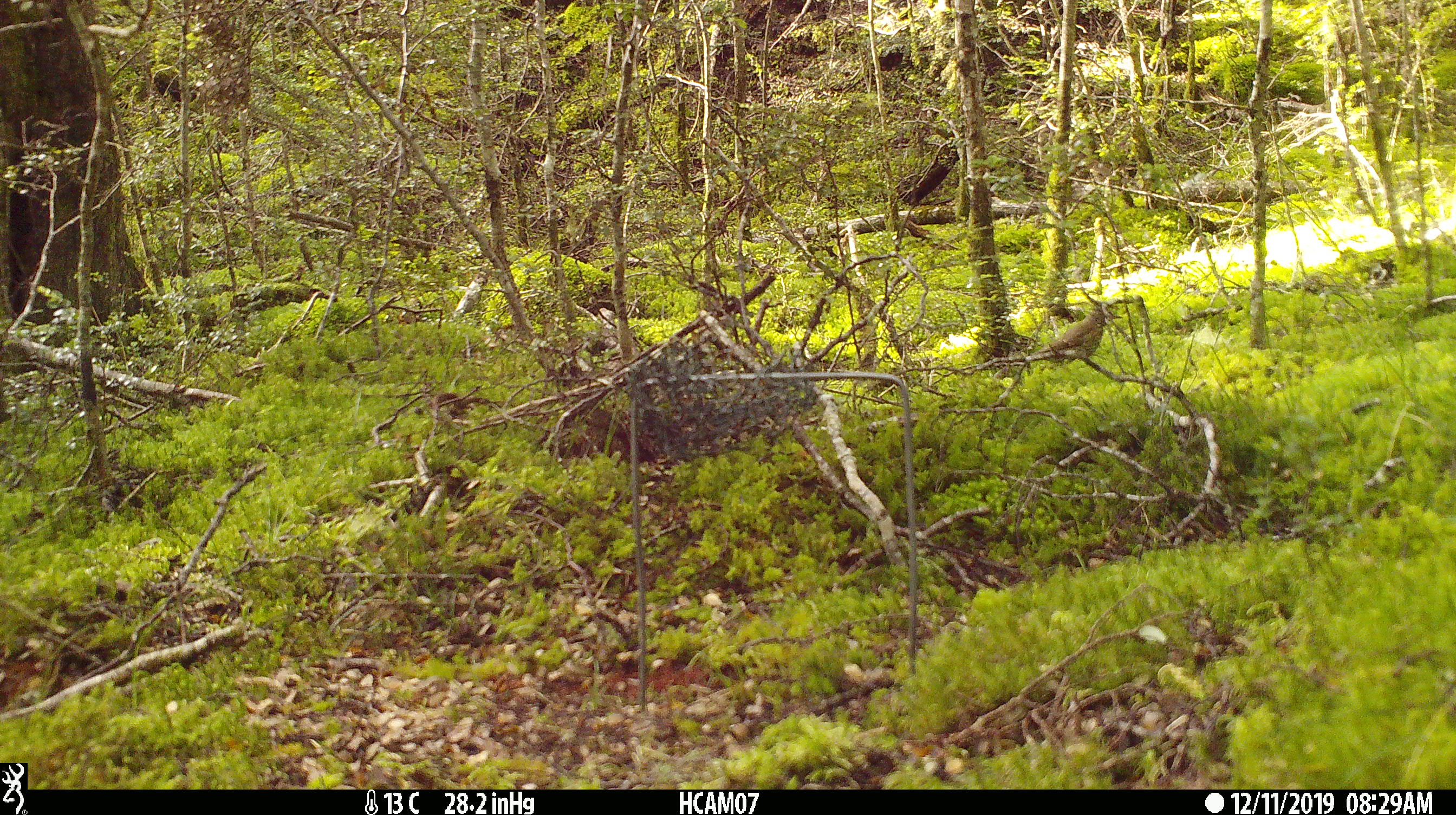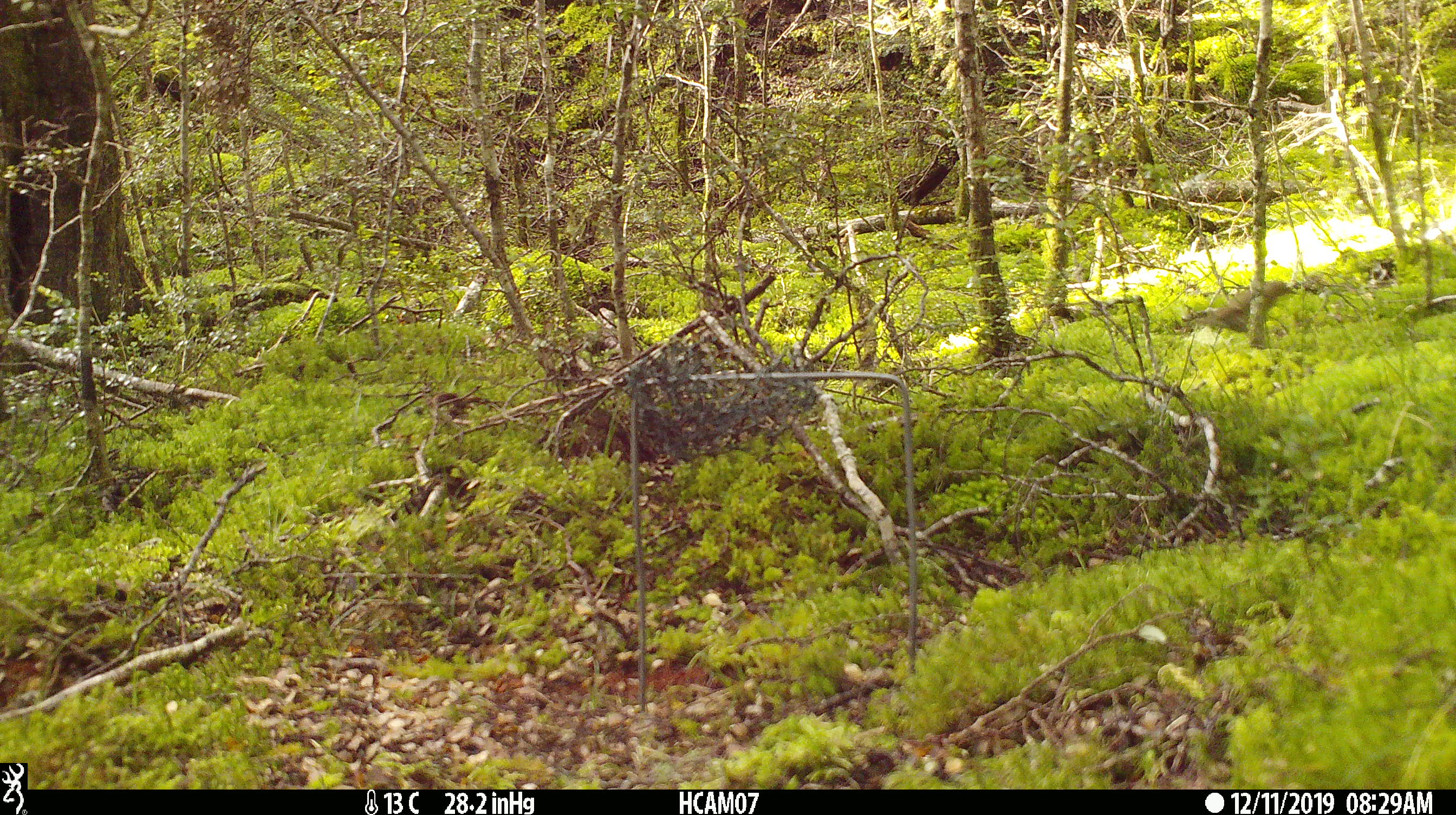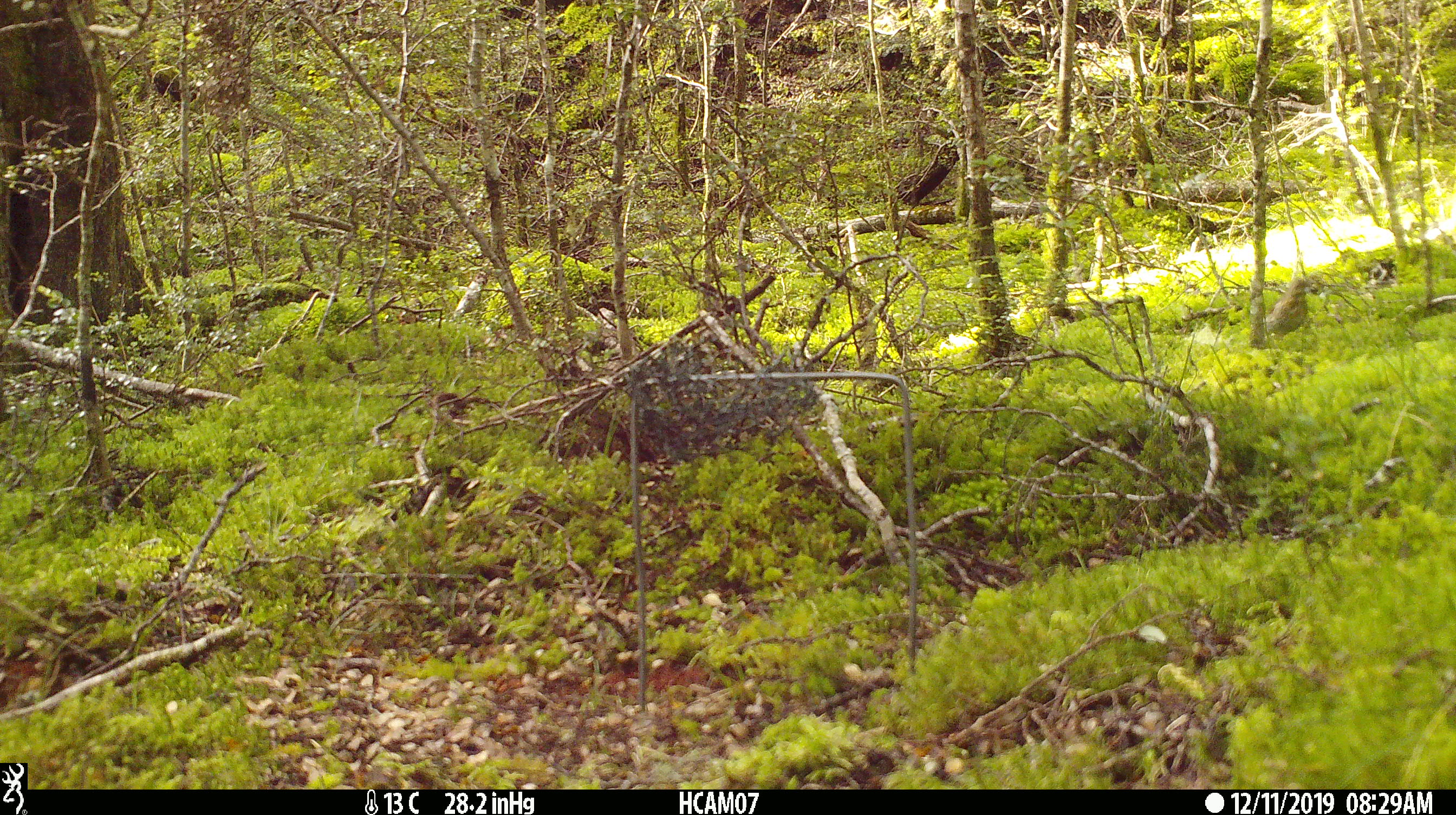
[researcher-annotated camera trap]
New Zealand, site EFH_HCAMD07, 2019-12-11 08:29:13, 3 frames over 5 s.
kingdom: Animalia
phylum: Chordata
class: Aves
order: Passeriformes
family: Turdidae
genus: Turdus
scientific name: Turdus philomelos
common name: song thrush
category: thrush